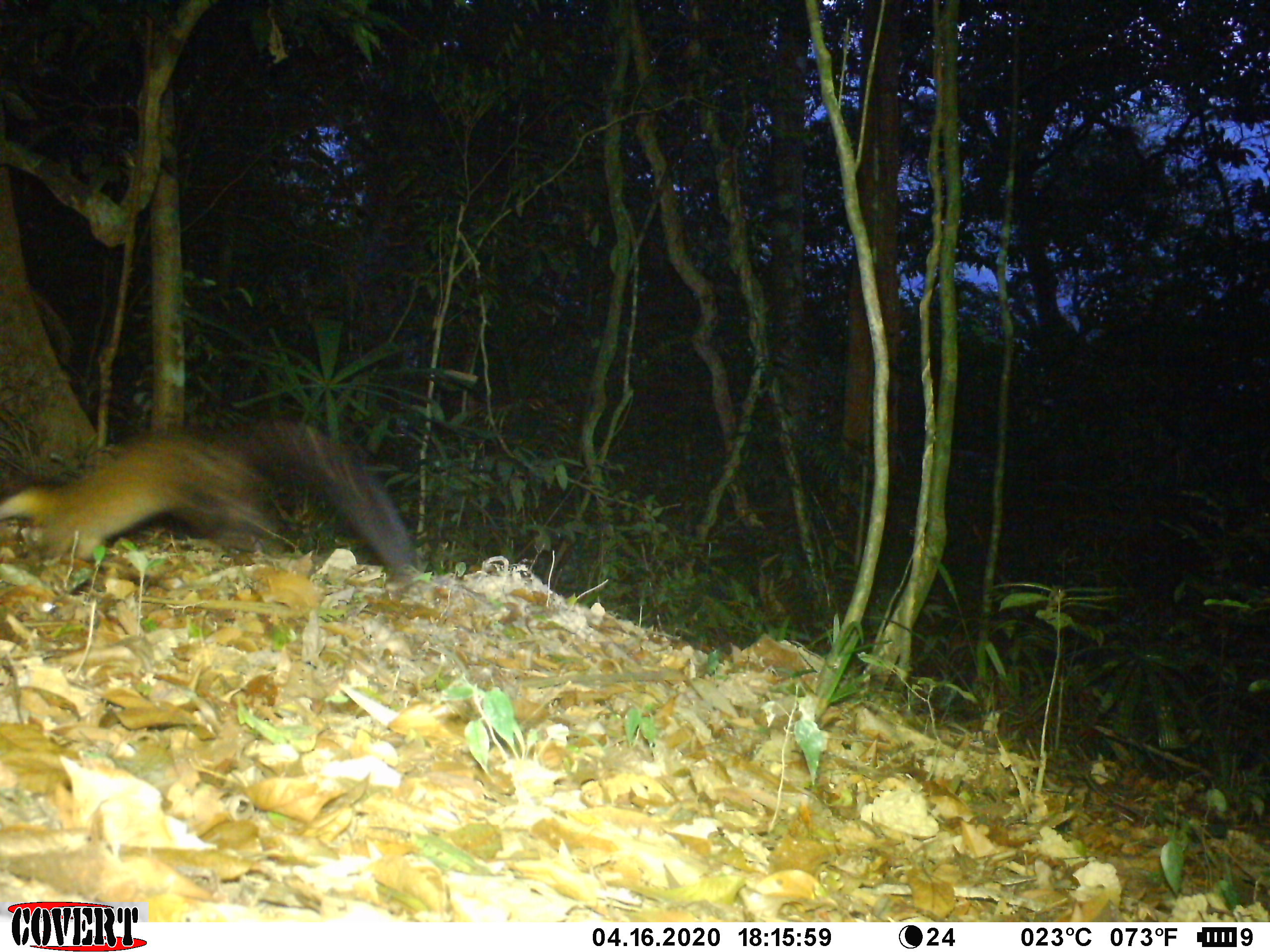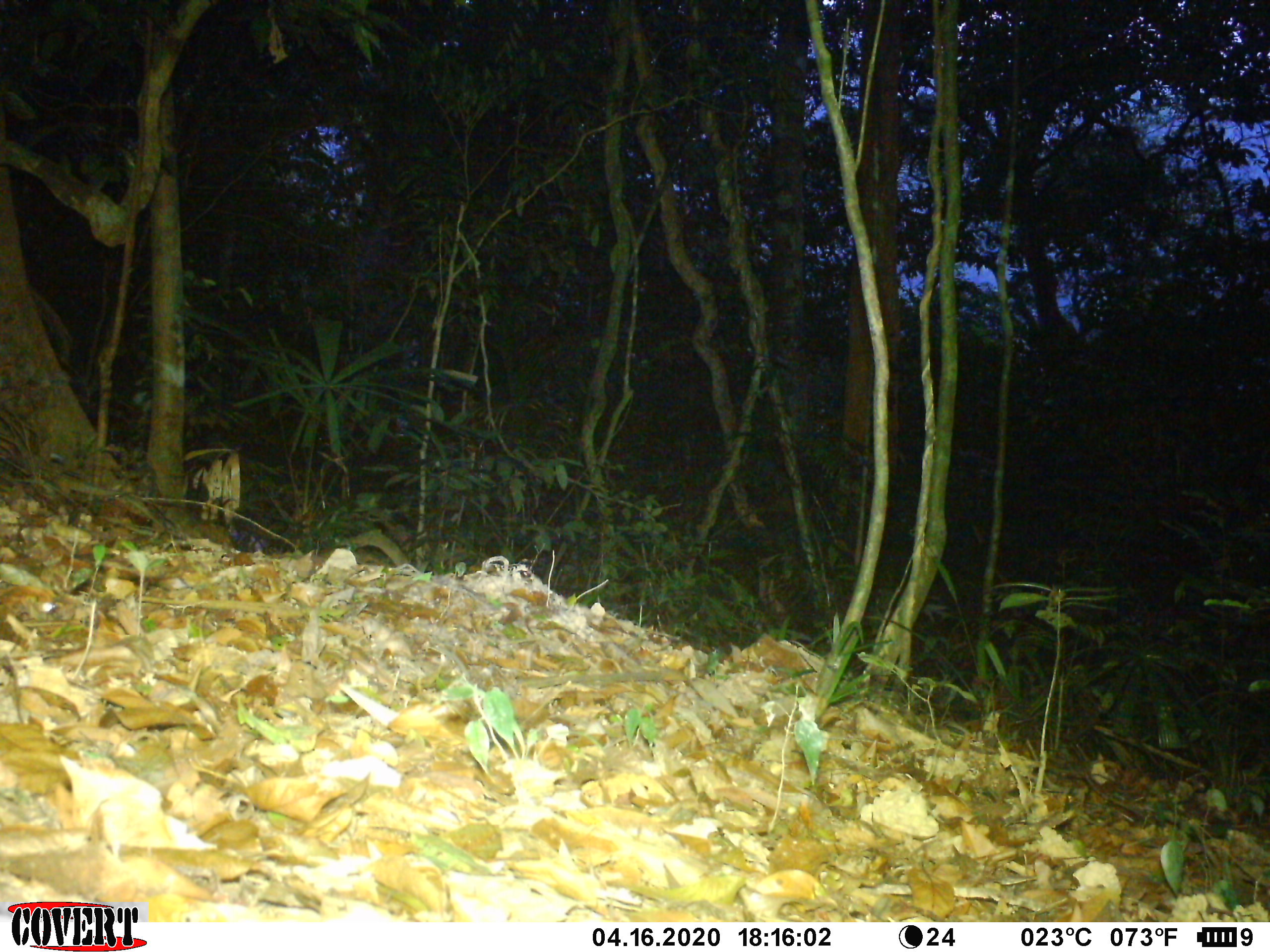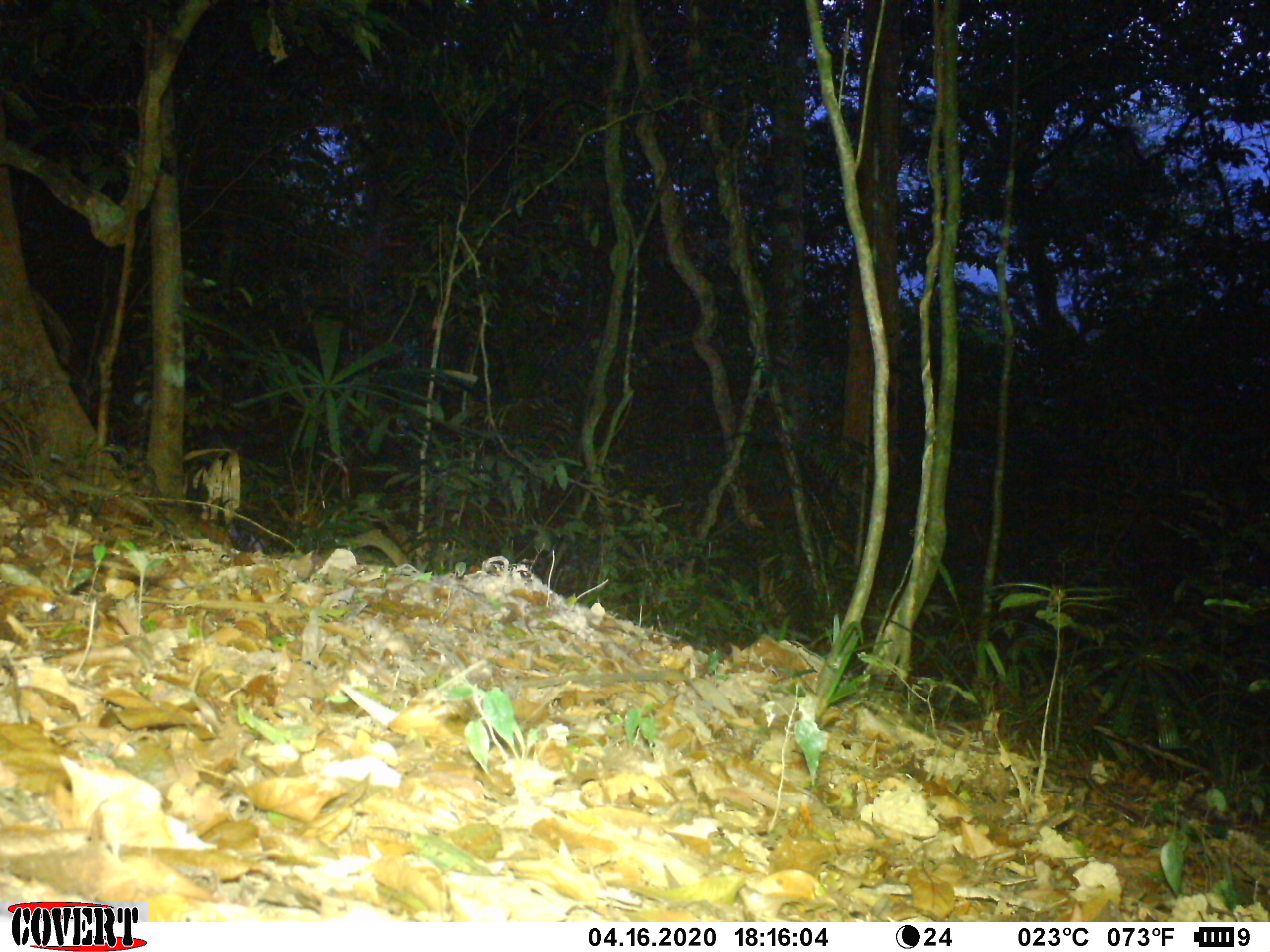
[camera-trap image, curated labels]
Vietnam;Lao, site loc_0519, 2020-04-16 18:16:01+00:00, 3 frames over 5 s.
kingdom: Animalia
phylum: Chordata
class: Mammalia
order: Carnivora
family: Mustelidae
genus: Martes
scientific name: Martes flavigula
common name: yellow-throated marten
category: yellow throated marten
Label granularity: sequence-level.